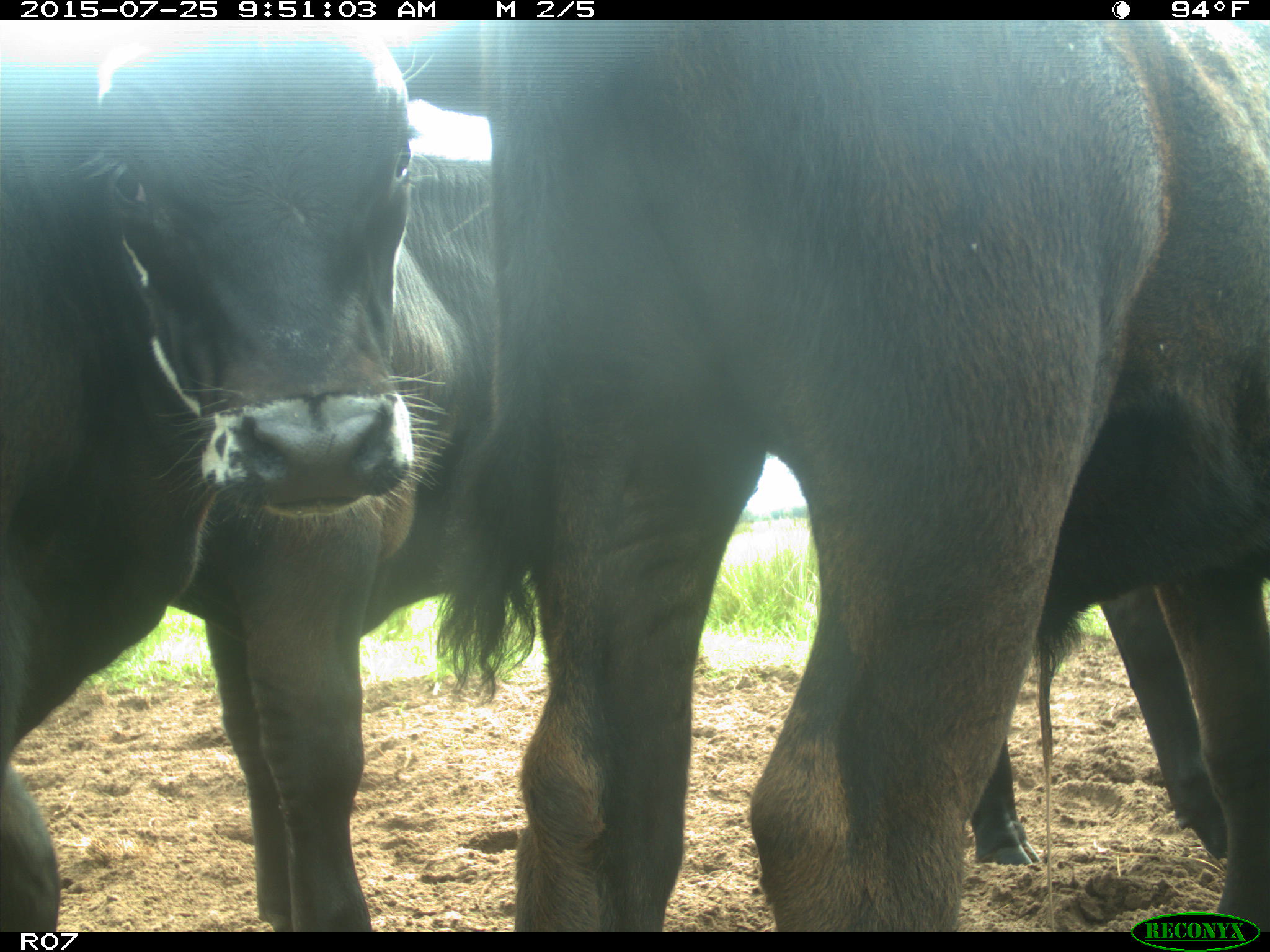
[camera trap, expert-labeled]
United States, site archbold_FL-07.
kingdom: Animalia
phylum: Chordata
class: Mammalia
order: Artiodactyla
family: Bovidae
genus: Bos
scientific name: Bos taurus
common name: domestic cow